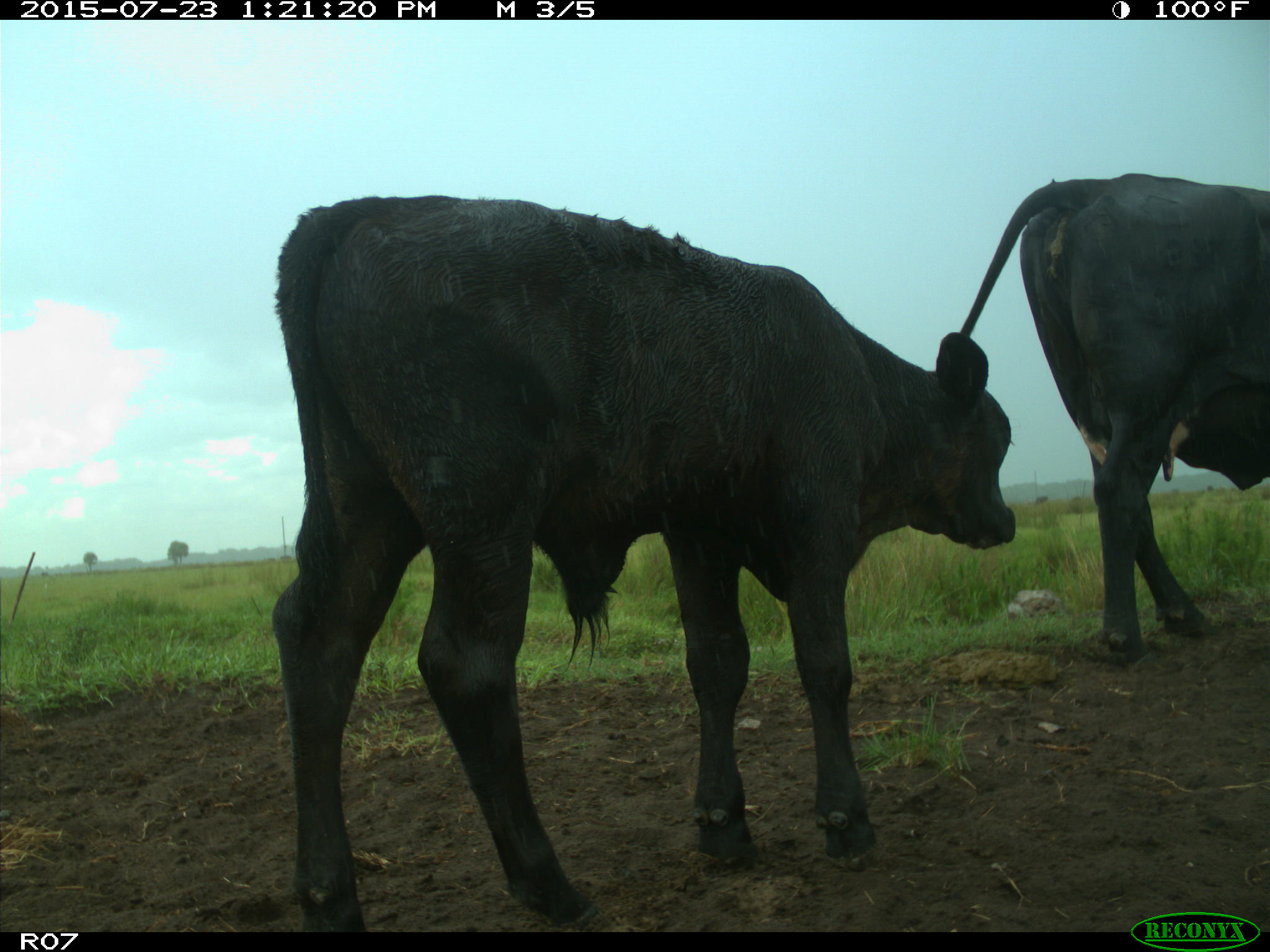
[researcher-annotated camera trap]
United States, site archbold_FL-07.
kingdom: Animalia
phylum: Chordata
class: Mammalia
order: Artiodactyla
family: Bovidae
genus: Bos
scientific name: Bos taurus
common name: domestic cow